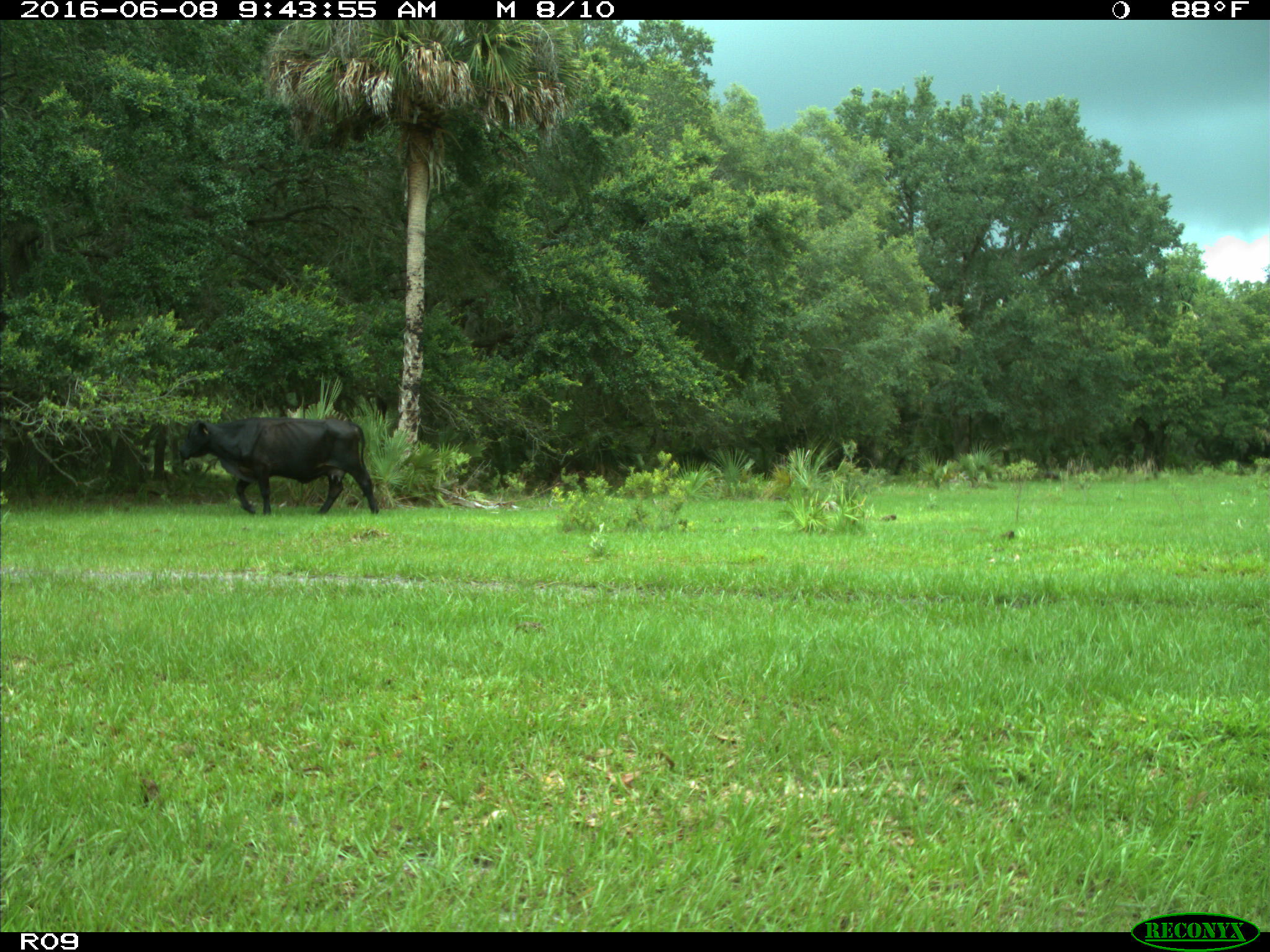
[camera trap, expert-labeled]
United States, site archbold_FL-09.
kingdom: Animalia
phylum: Chordata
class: Mammalia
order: Artiodactyla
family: Bovidae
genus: Bos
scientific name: Bos taurus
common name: domestic cow